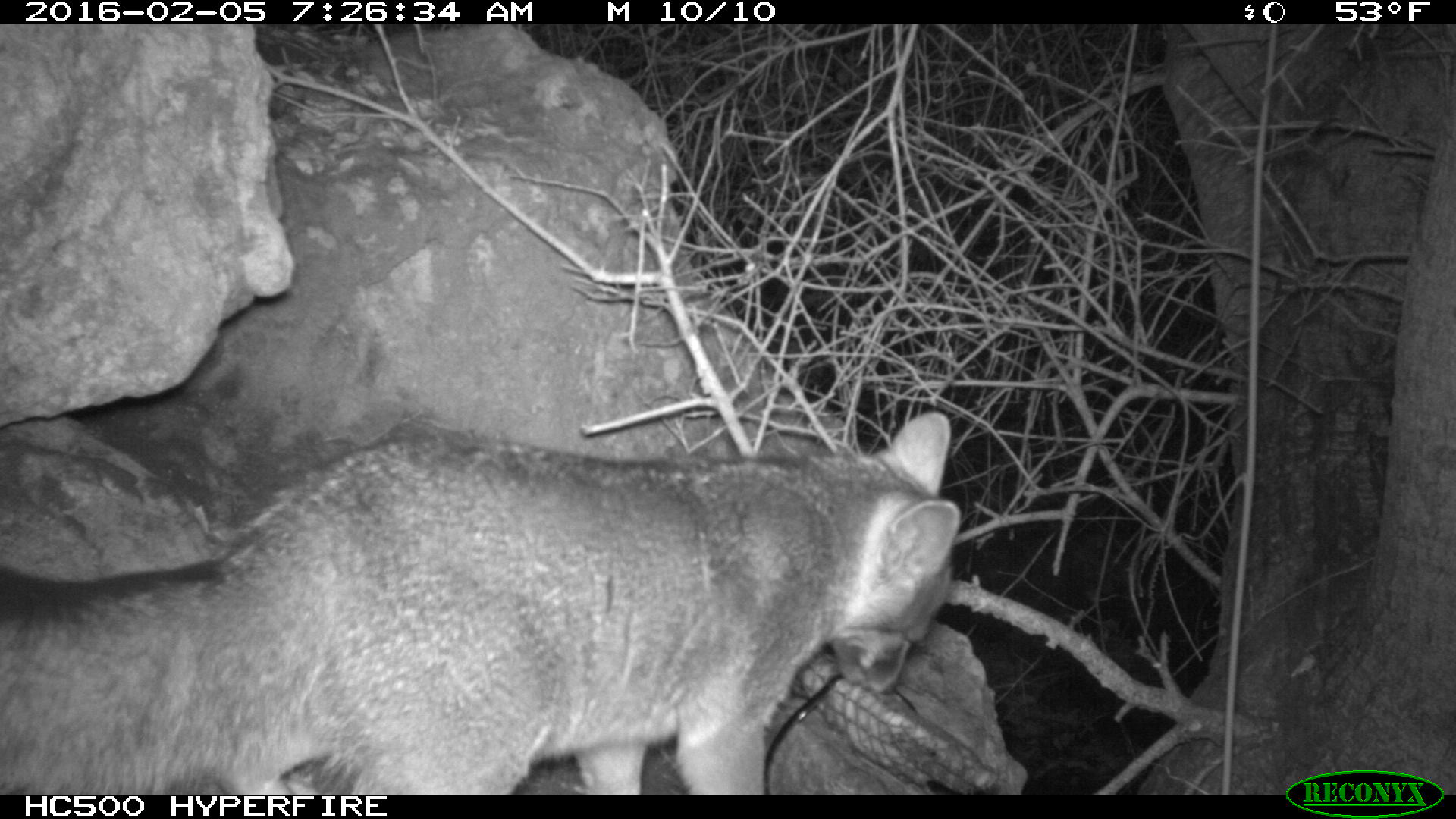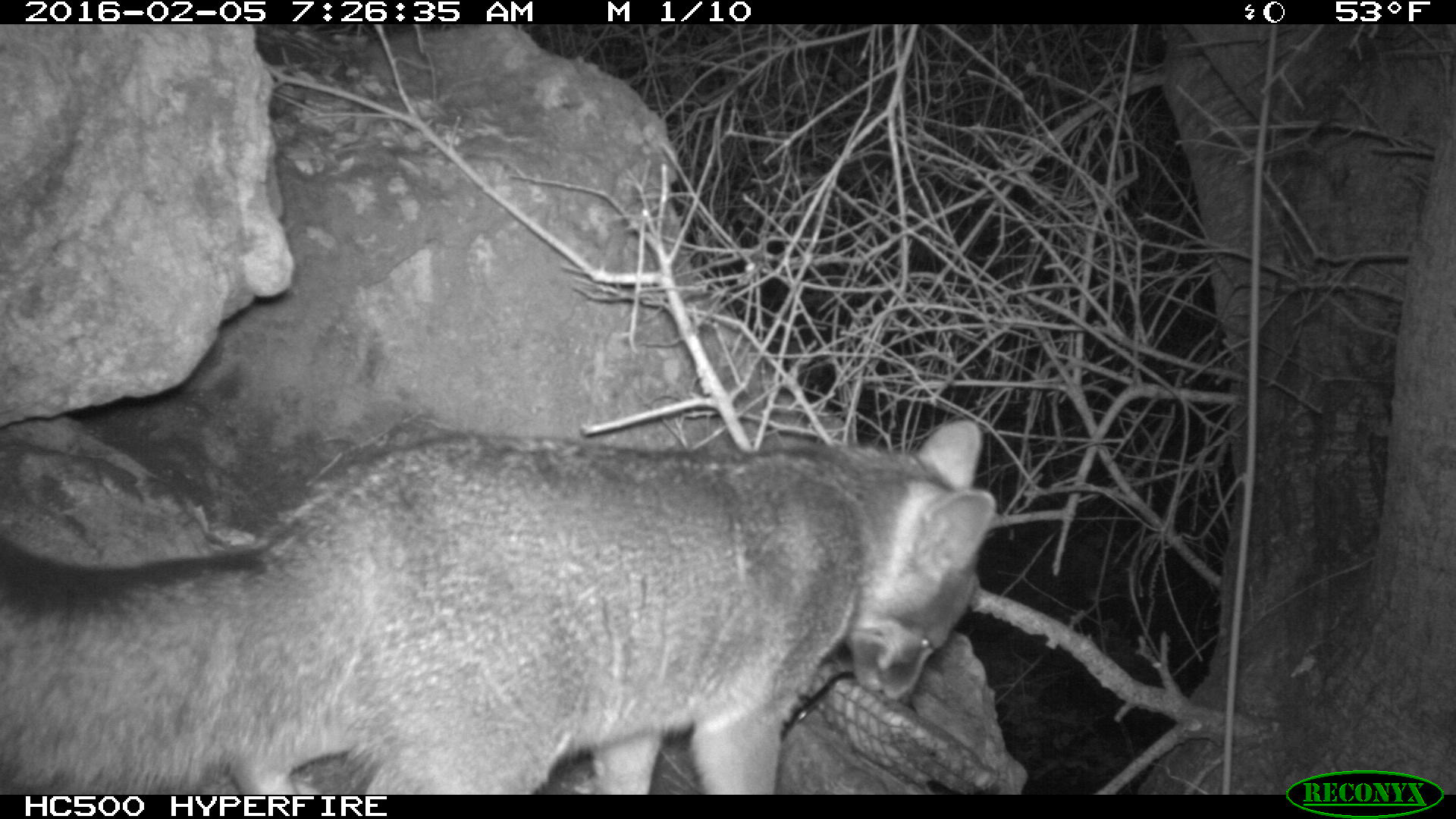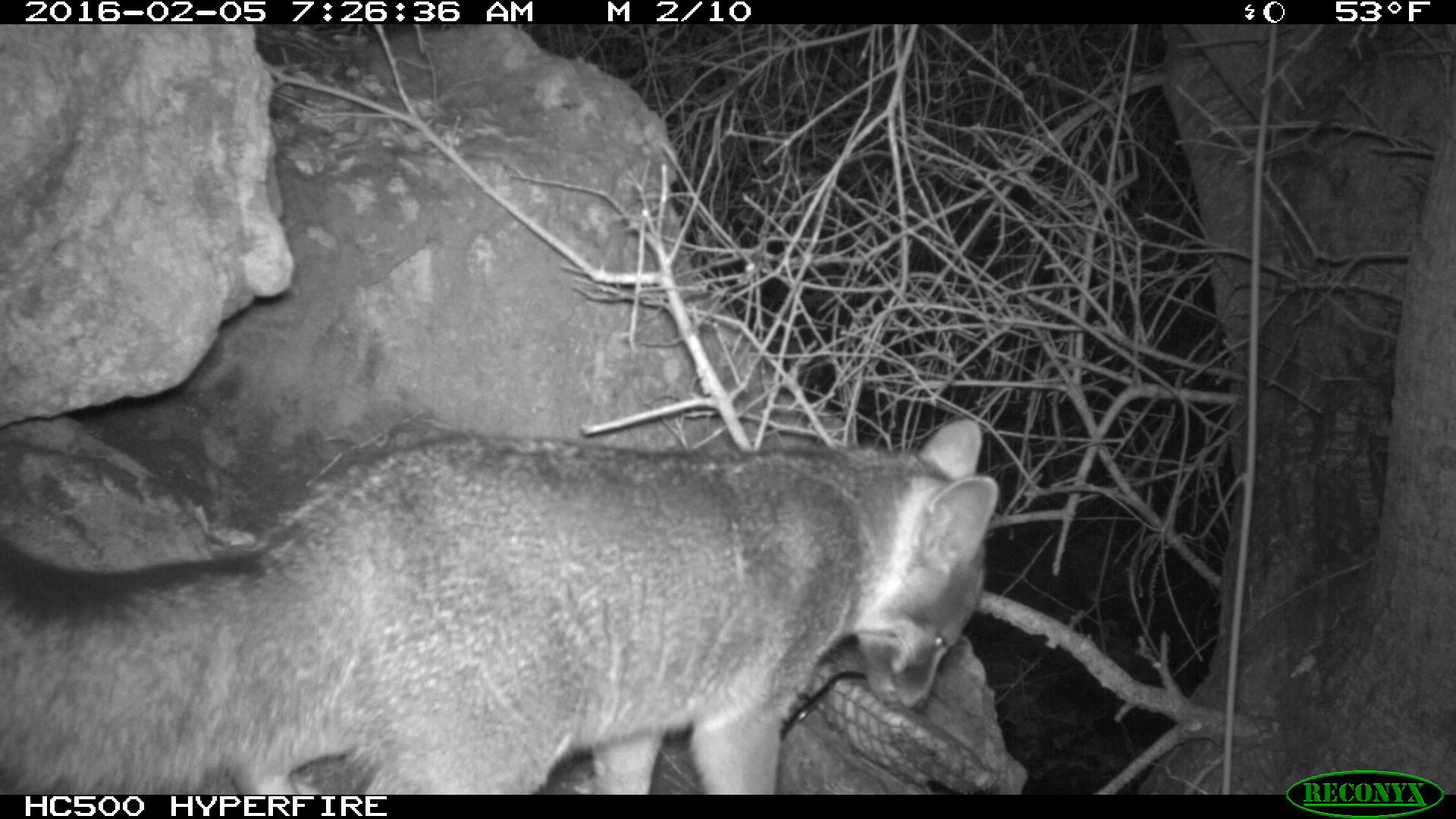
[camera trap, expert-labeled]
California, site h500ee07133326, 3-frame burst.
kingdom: Animalia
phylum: Chordata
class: Mammalia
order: Carnivora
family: Canidae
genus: Urocyon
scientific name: Urocyon littoralis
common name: island fox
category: fox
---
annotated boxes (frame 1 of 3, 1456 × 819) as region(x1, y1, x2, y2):
fox: region(0, 410, 961, 794)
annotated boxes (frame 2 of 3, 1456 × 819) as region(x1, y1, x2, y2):
fox: region(0, 417, 998, 795)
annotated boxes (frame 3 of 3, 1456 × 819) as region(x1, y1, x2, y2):
fox: region(0, 414, 996, 794)